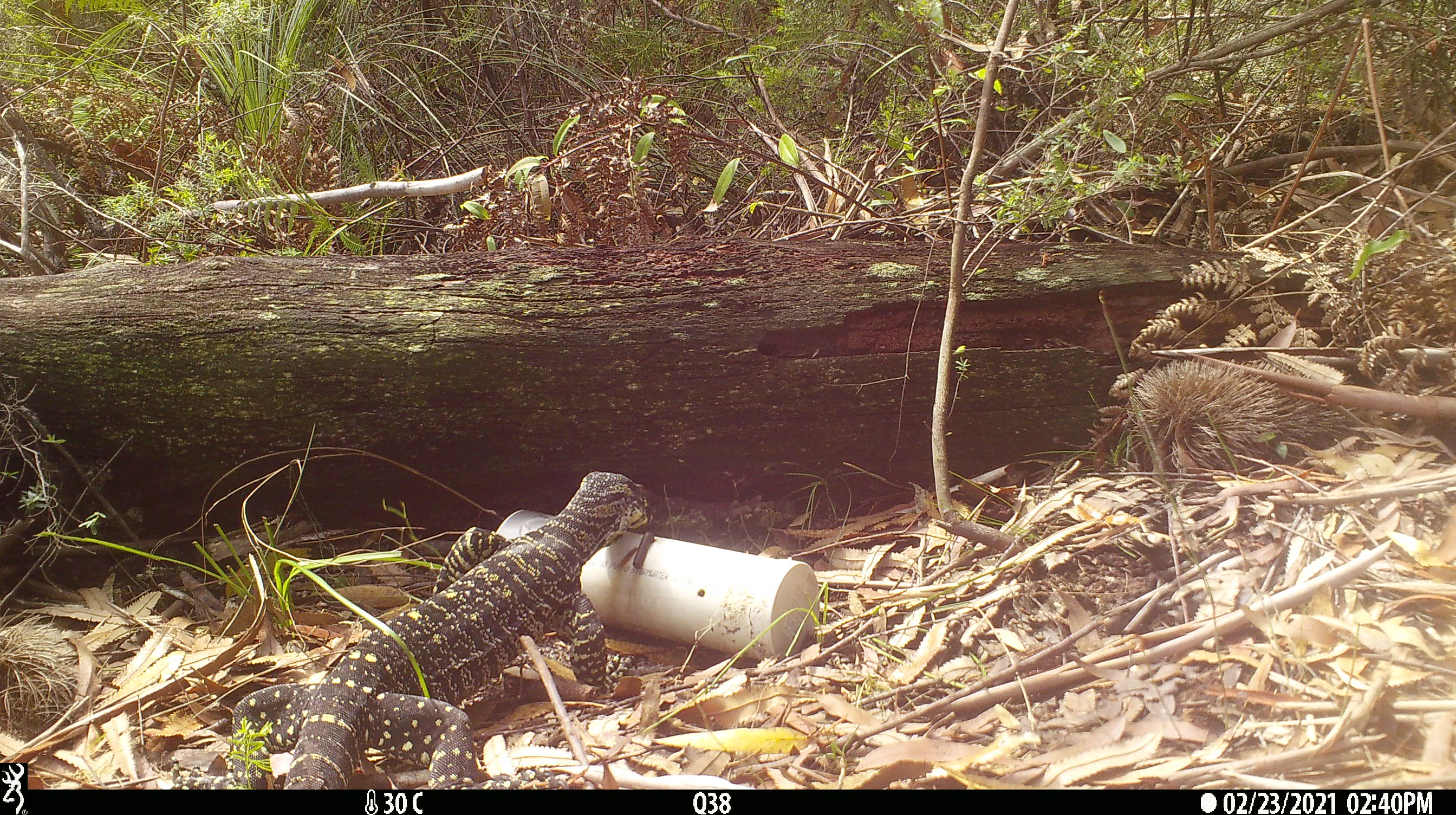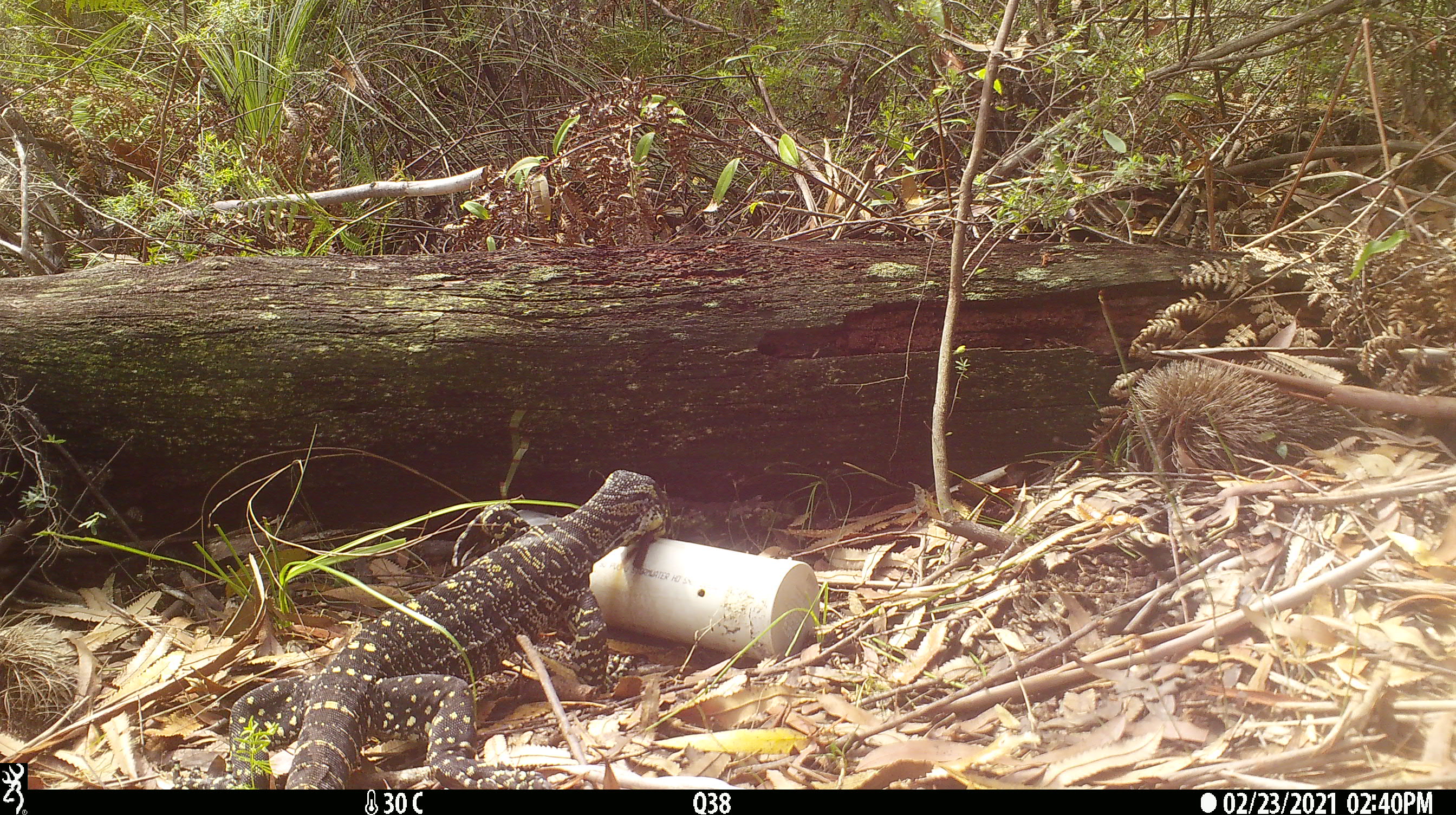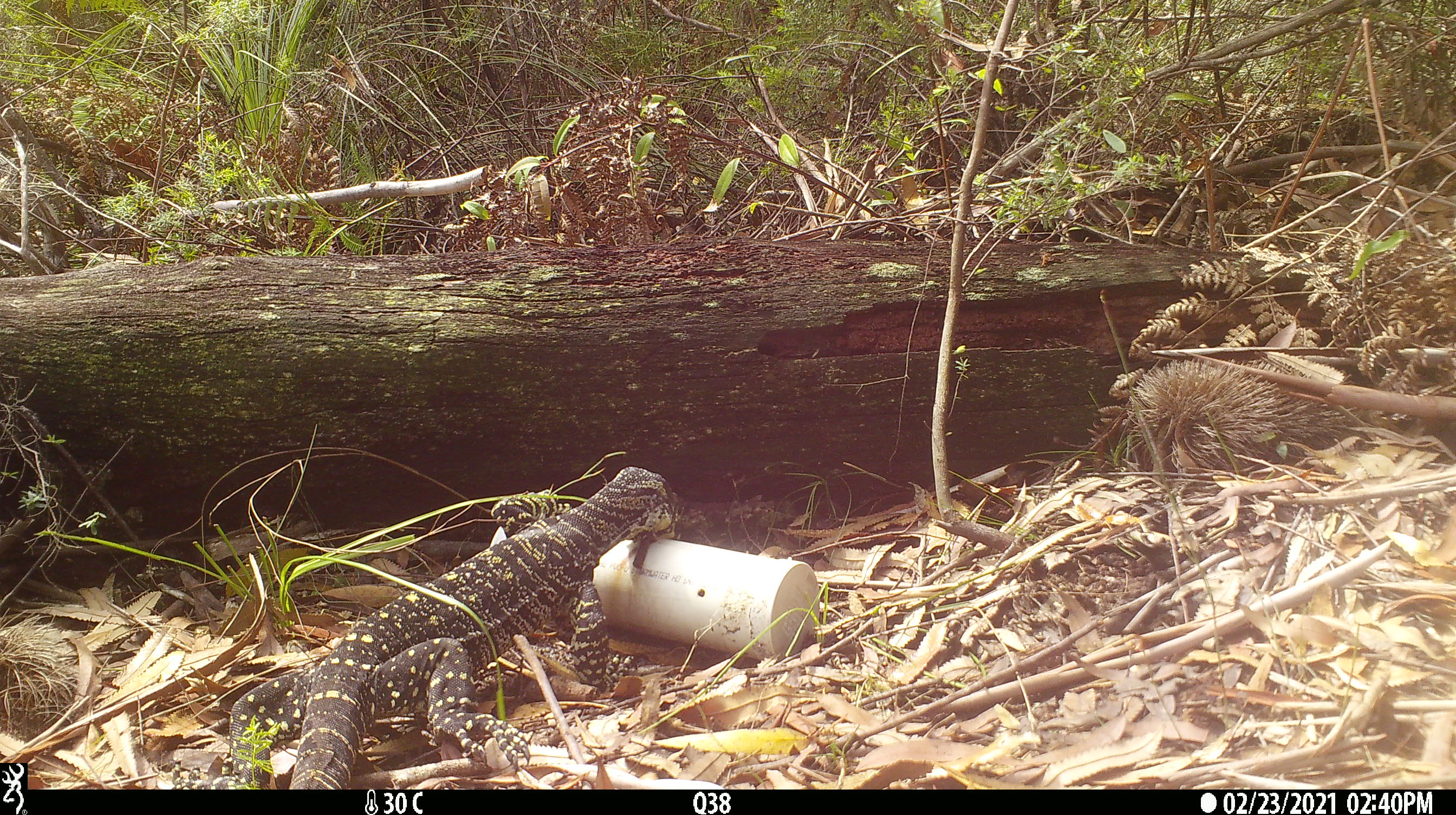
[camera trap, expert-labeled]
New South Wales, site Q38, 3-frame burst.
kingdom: Animalia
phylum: Chordata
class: Reptilia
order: Squamata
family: Varanidae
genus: Varanus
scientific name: Varanus varius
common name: lace monitor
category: goanna